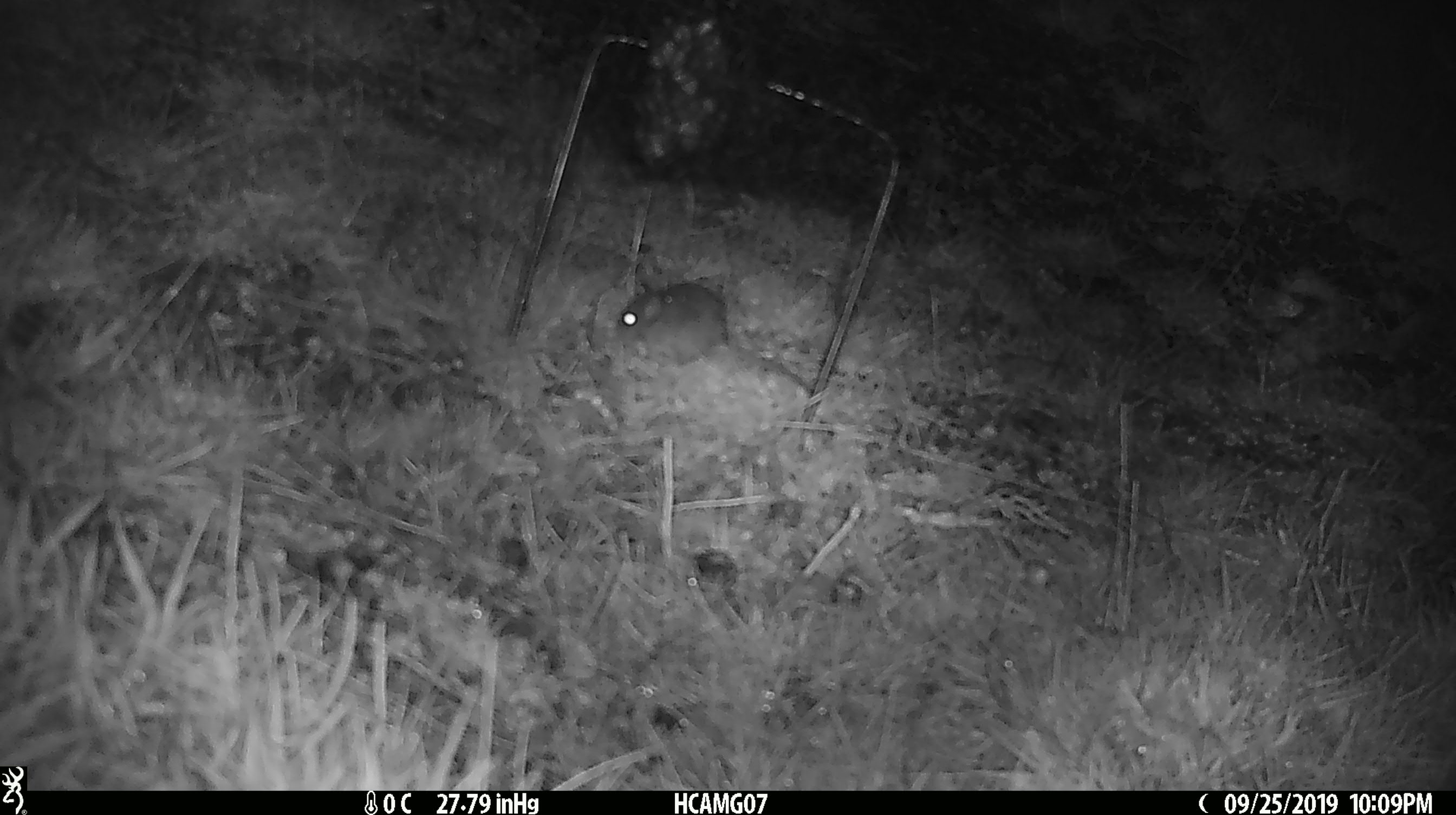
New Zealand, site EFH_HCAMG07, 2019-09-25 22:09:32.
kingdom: Animalia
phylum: Chordata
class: Mammalia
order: Rodentia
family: Muridae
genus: Mus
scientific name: Mus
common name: mouse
Mouse (Mus).